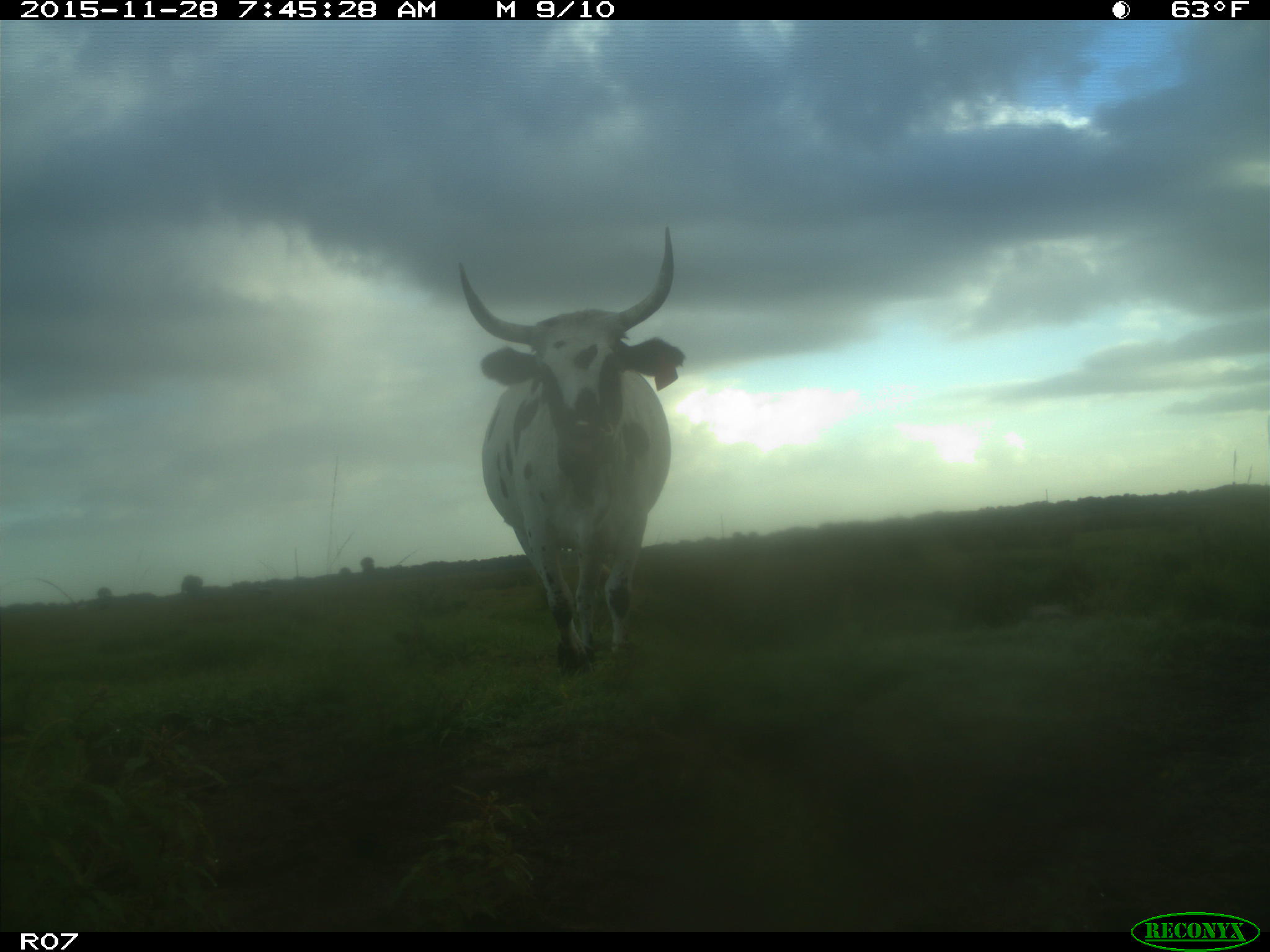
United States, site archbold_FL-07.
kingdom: Animalia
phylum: Chordata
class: Mammalia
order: Artiodactyla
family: Bovidae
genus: Bos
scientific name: Bos taurus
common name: domestic cow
Bos taurus (domestic cow).